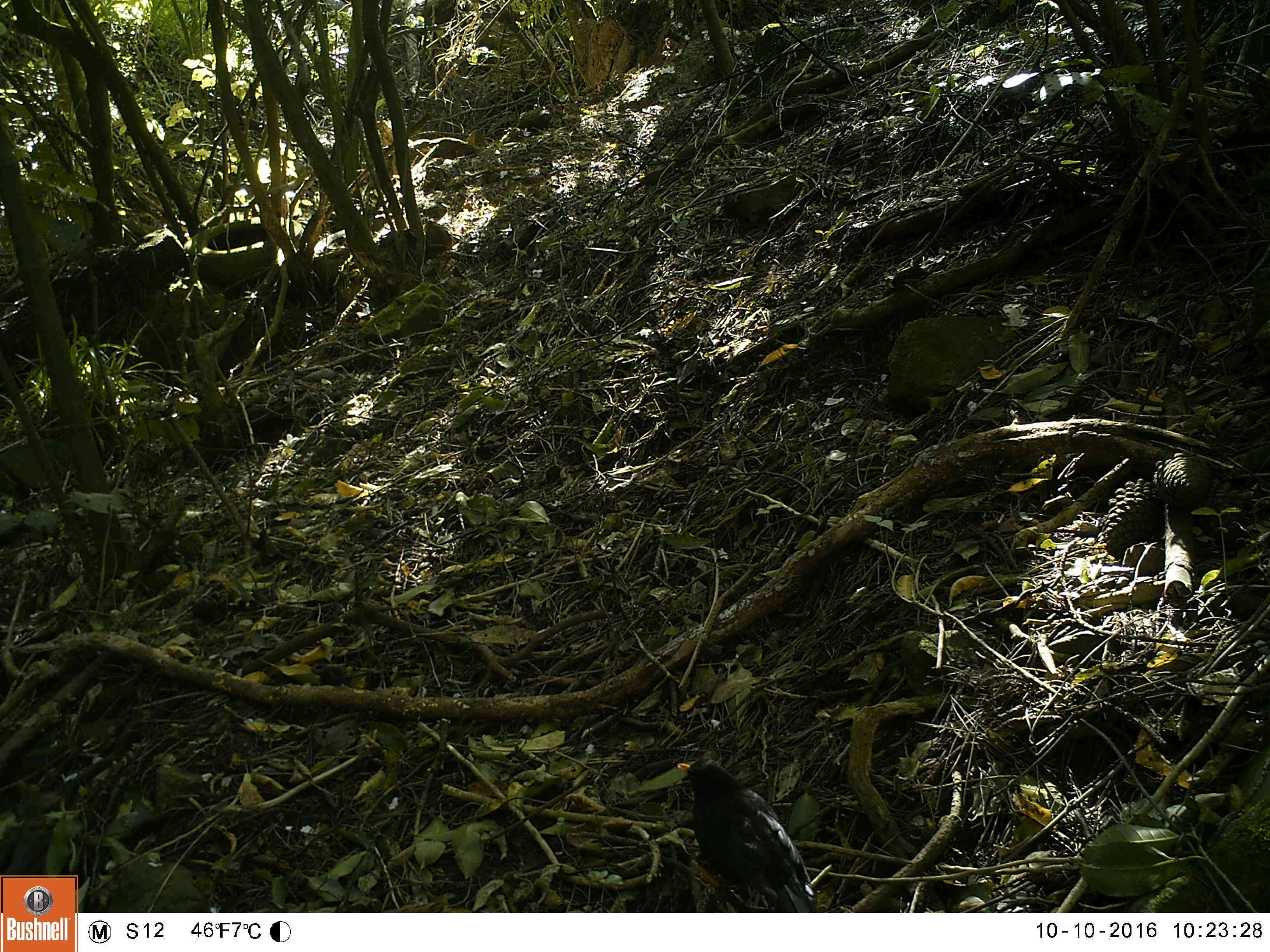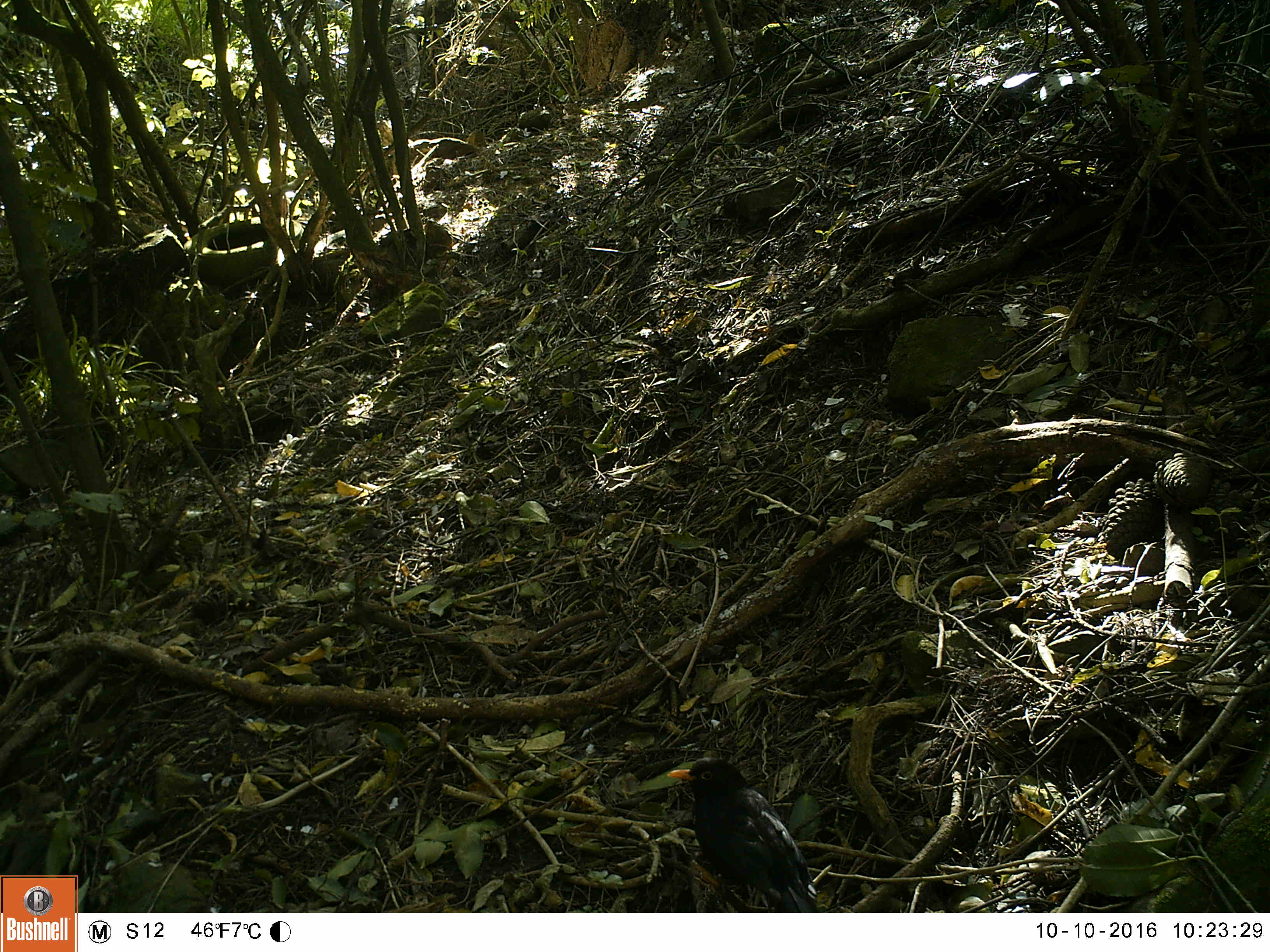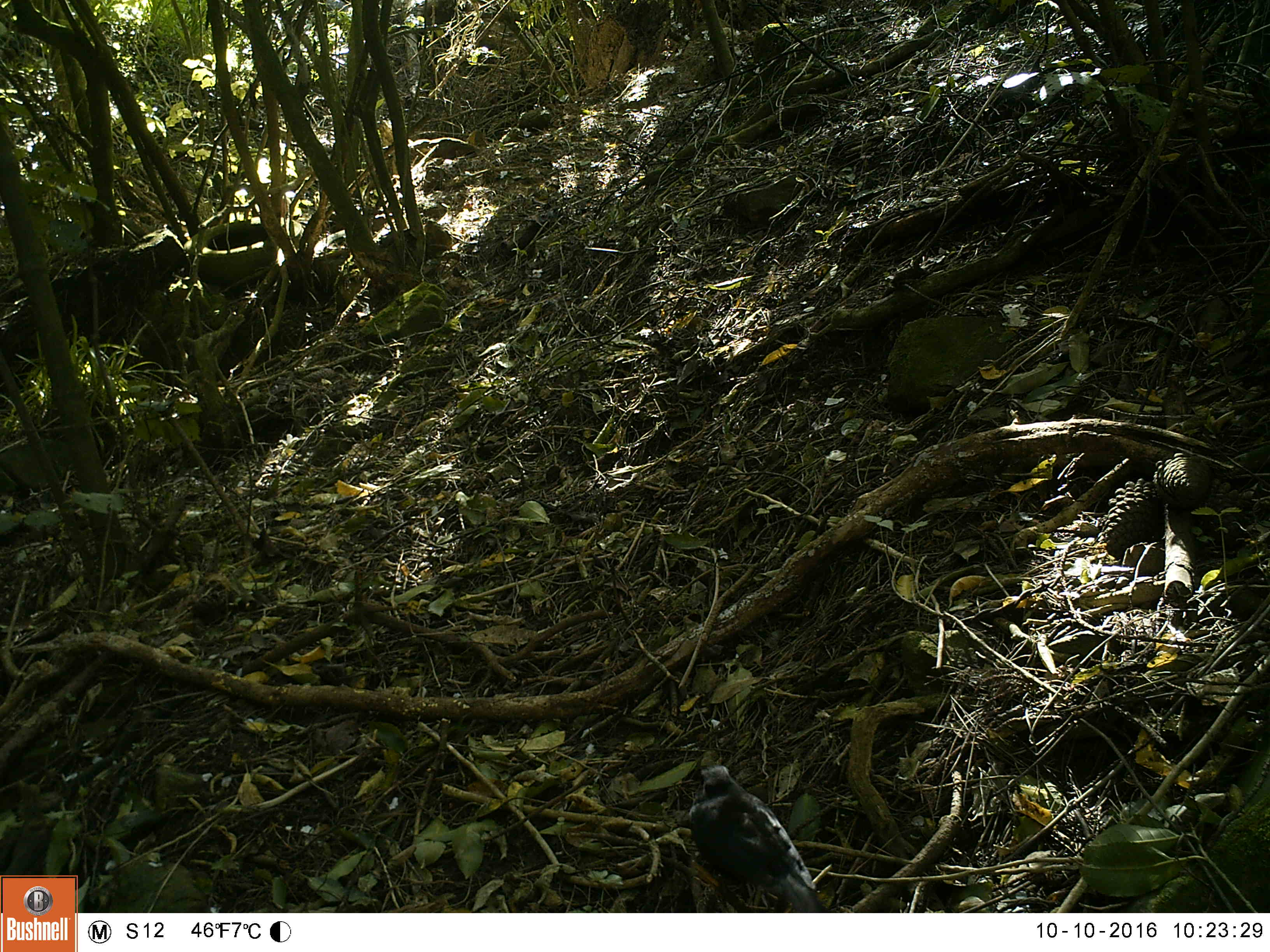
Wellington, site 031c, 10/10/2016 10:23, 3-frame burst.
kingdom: Animalia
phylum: Chordata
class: Aves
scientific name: Aves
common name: bird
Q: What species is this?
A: Bird (Aves).